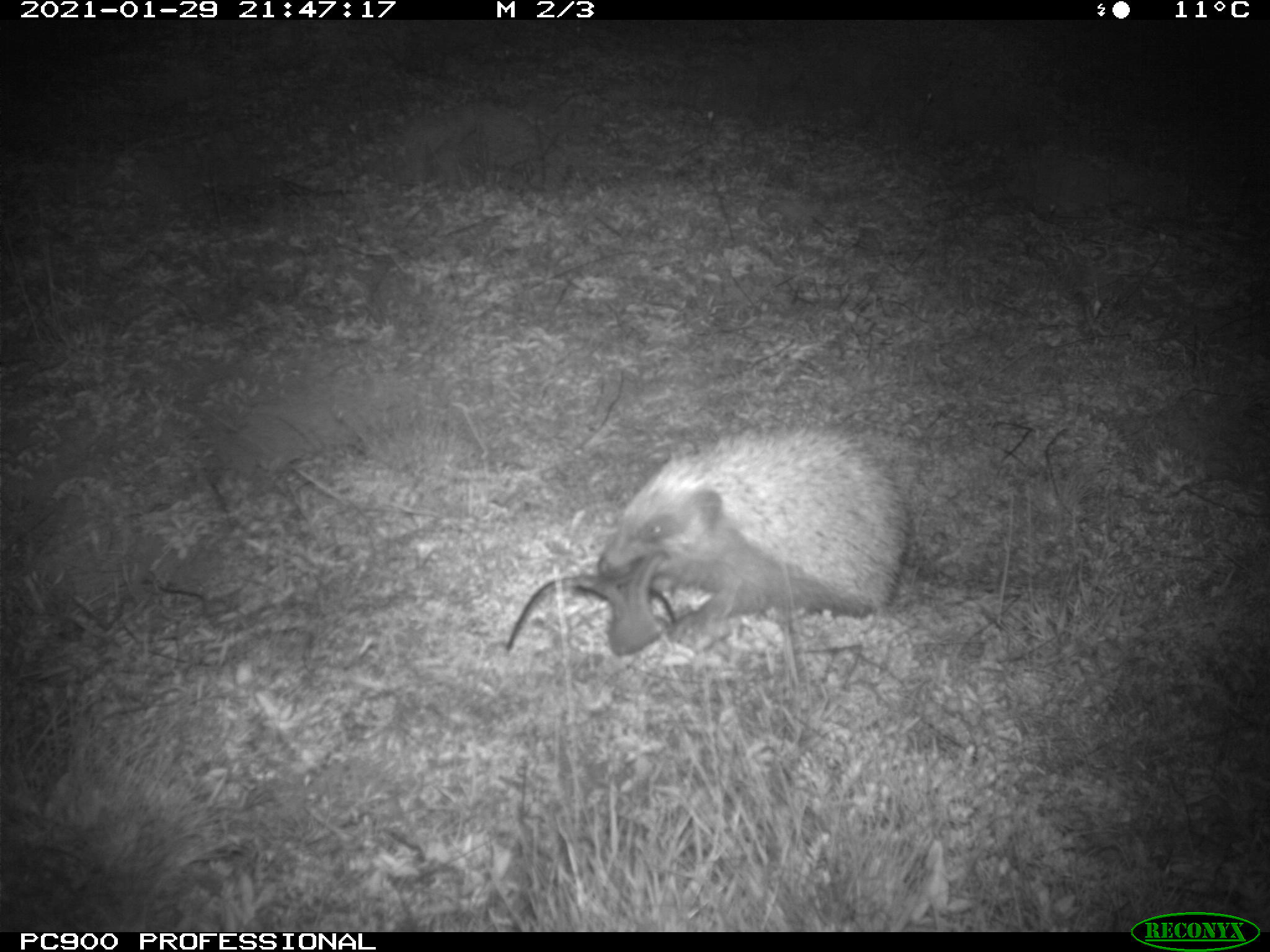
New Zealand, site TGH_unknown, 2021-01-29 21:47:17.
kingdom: Animalia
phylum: Chordata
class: Mammalia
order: Eulipotyphla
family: Erinaceidae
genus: Erinaceus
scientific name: Erinaceus europaeus europaeus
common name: european hedgehog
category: hedgehog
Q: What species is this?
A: Hedgehog (european hedgehog) (Erinaceus europaeus europaeus).